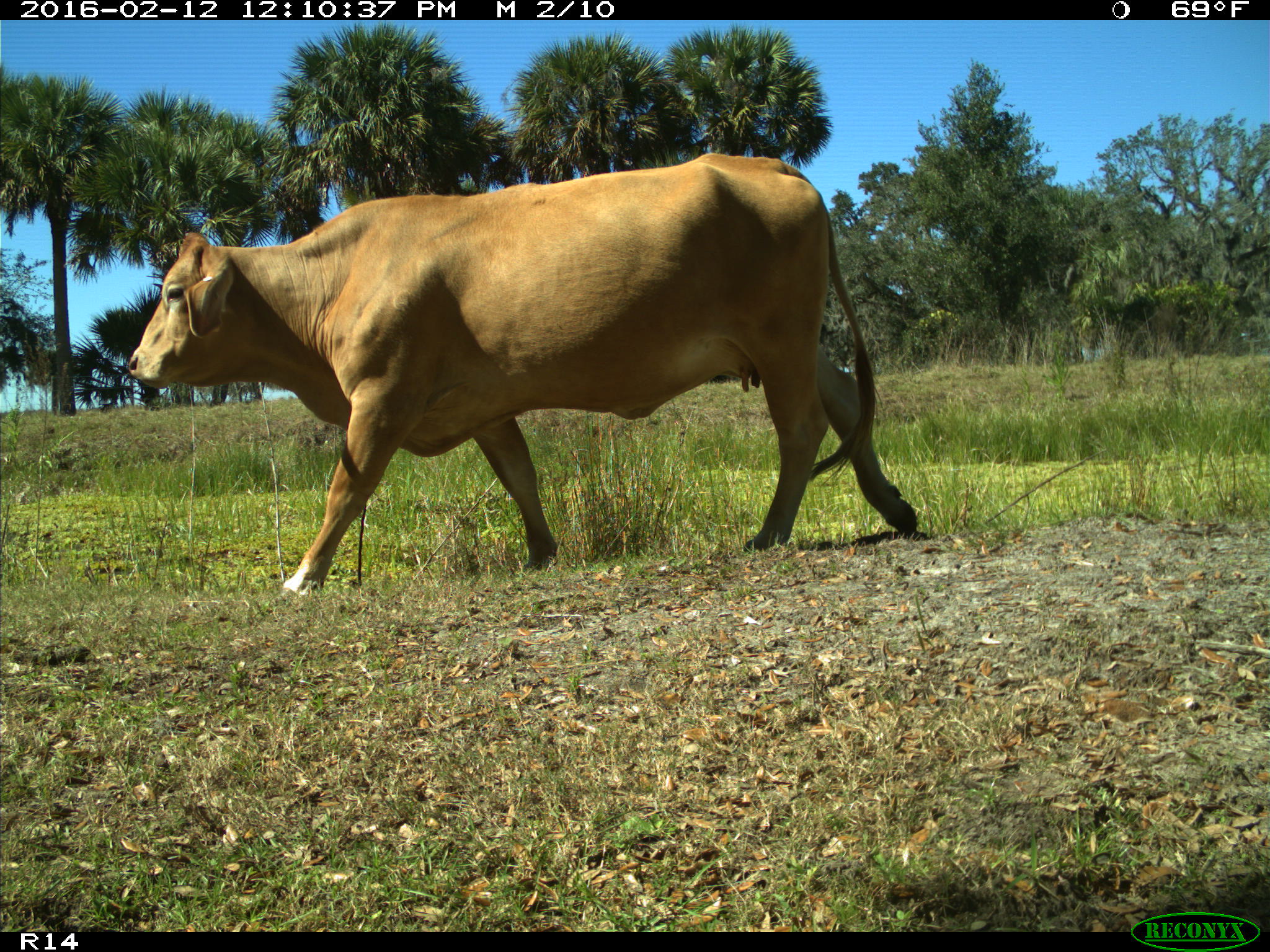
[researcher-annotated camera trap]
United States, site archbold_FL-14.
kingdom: Animalia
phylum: Chordata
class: Mammalia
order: Artiodactyla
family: Bovidae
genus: Bos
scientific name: Bos taurus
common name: domestic cow